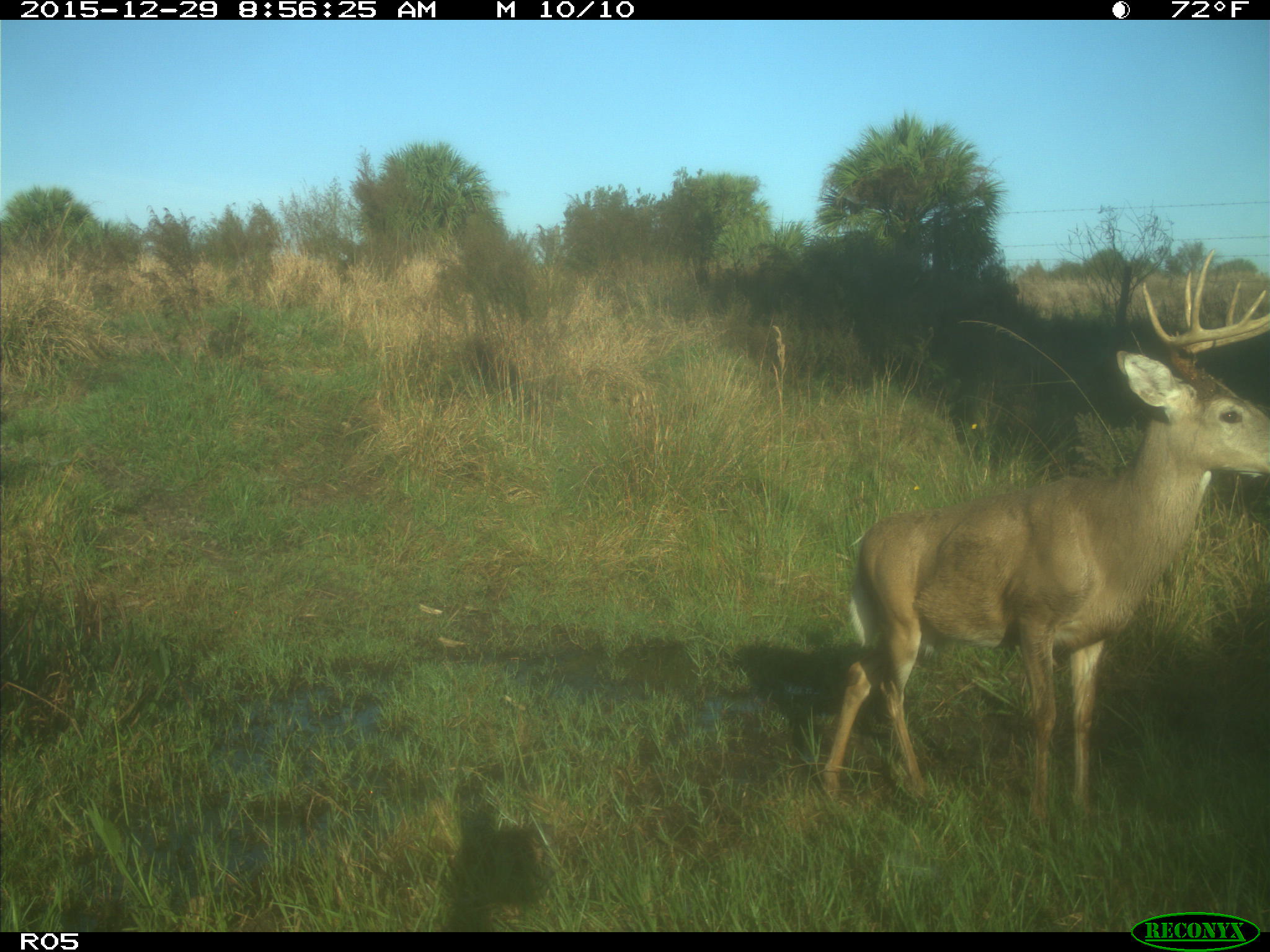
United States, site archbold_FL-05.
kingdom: Animalia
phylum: Chordata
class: Mammalia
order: Artiodactyla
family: Cervidae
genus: Odocoileus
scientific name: Odocoileus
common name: deer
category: unidentified deer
Unidentified deer (deer) (Odocoileus).